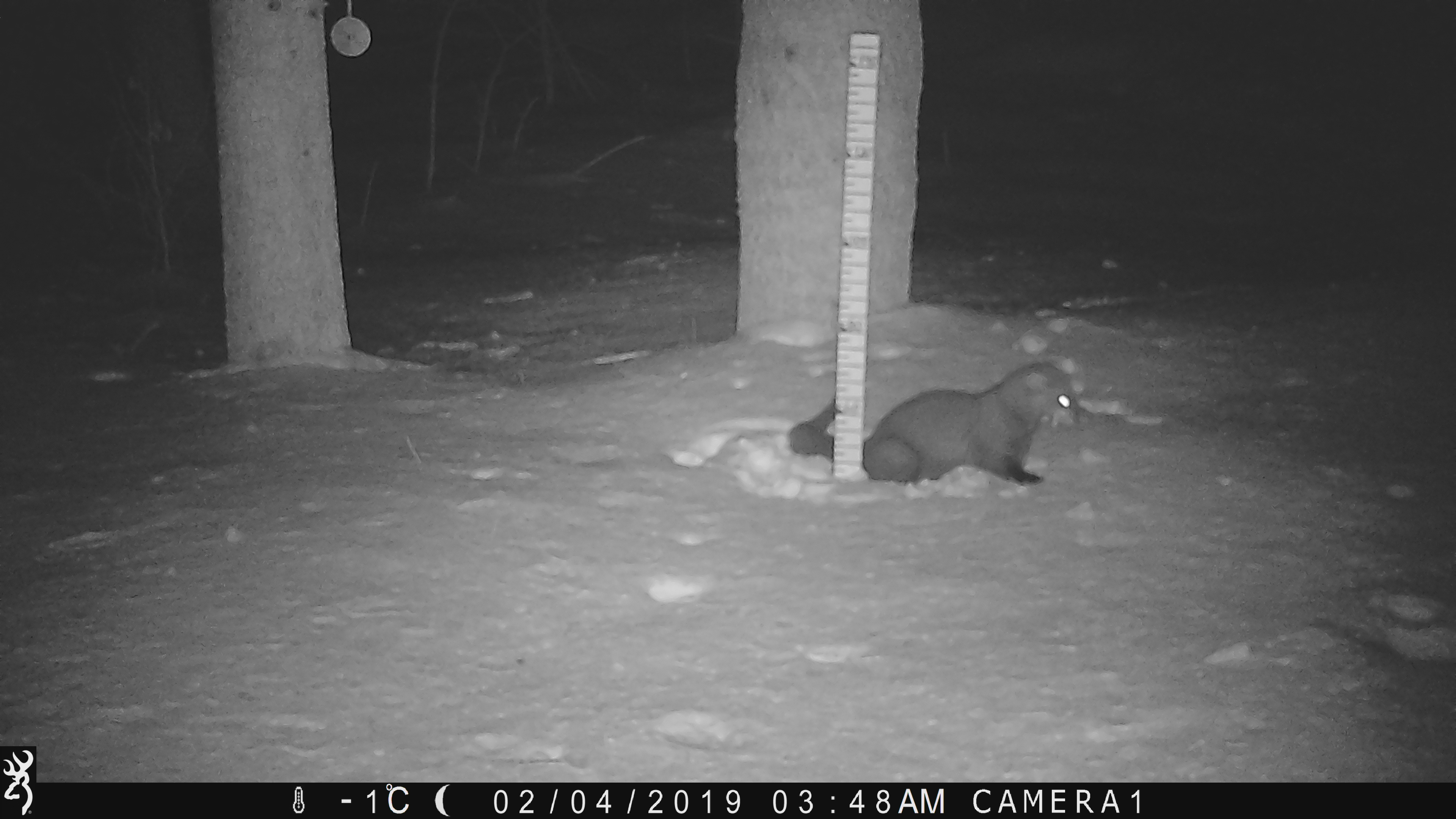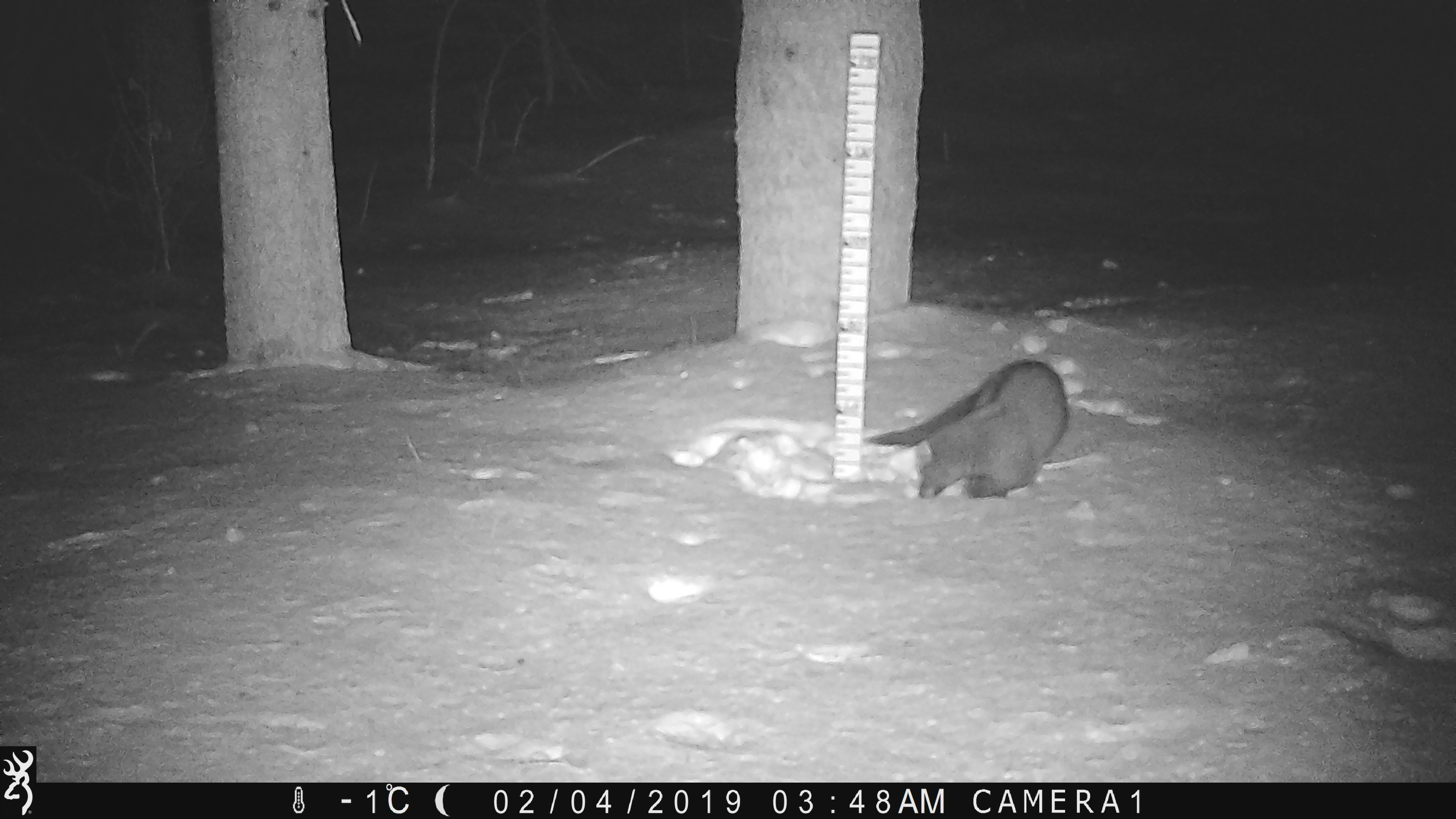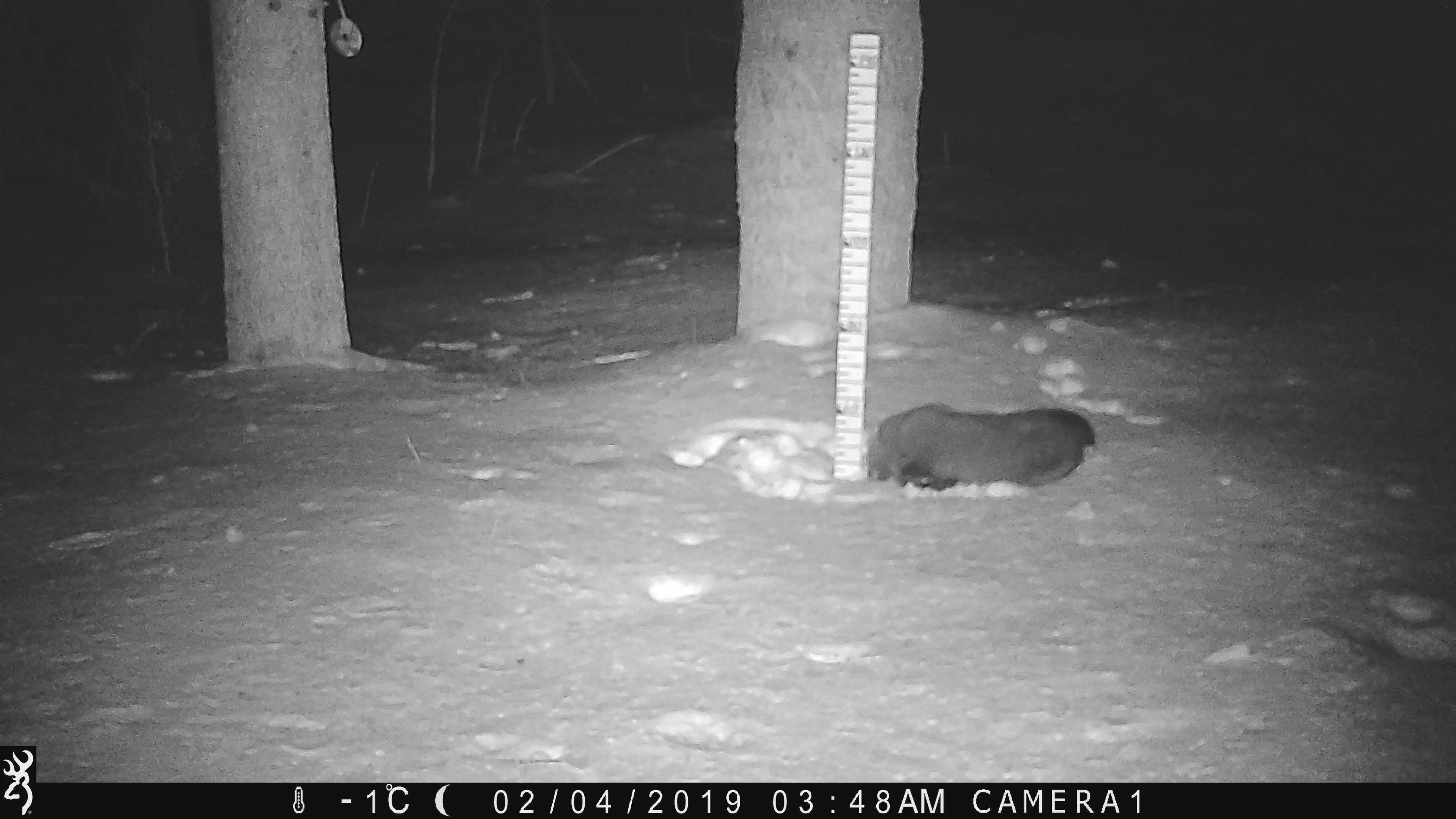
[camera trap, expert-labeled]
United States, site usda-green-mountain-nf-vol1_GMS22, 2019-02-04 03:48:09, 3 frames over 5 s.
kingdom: Animalia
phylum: Chordata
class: Mammalia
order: Carnivora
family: Mustelidae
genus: Pekania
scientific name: Pekania pennanti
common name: fisher